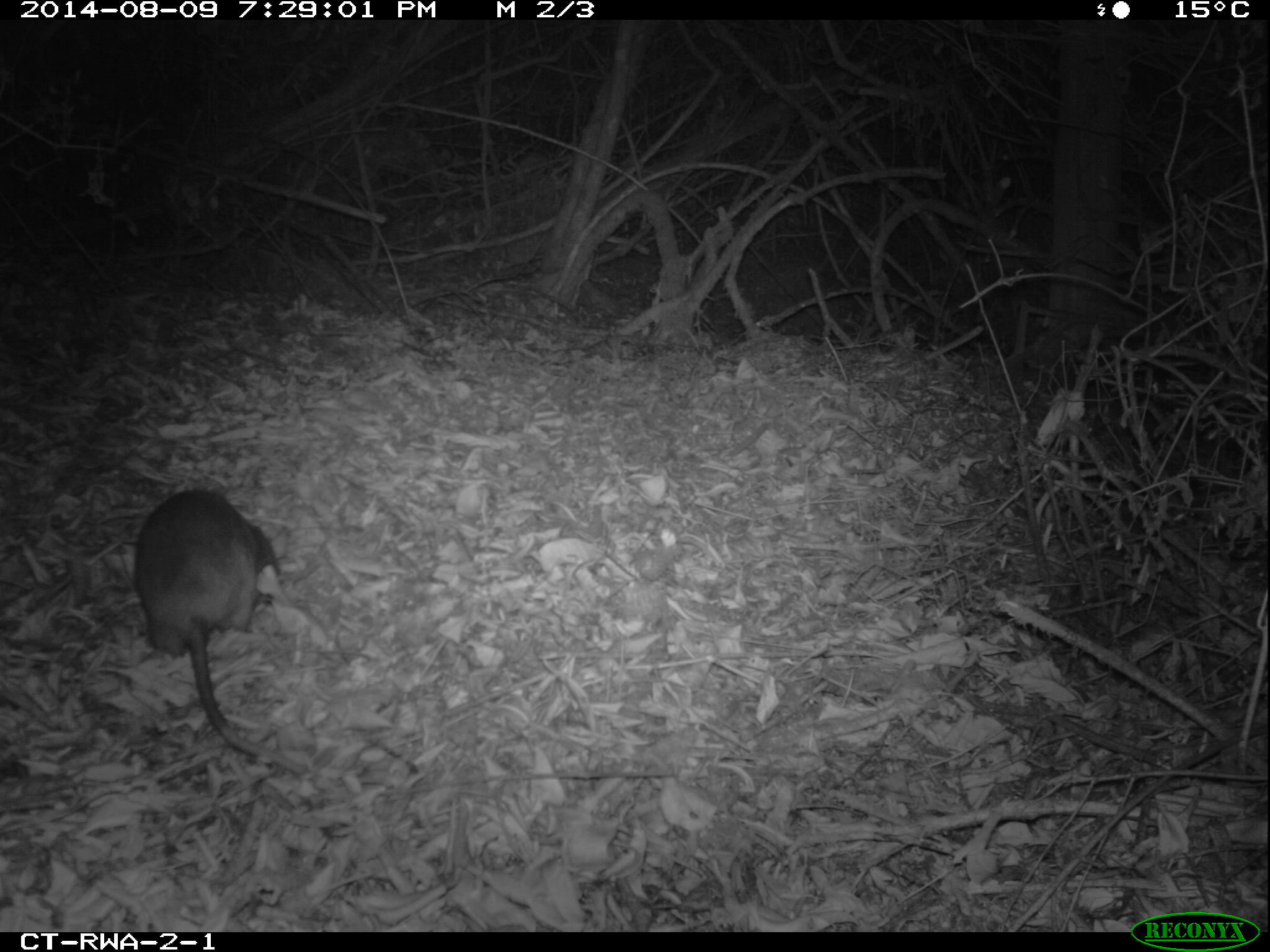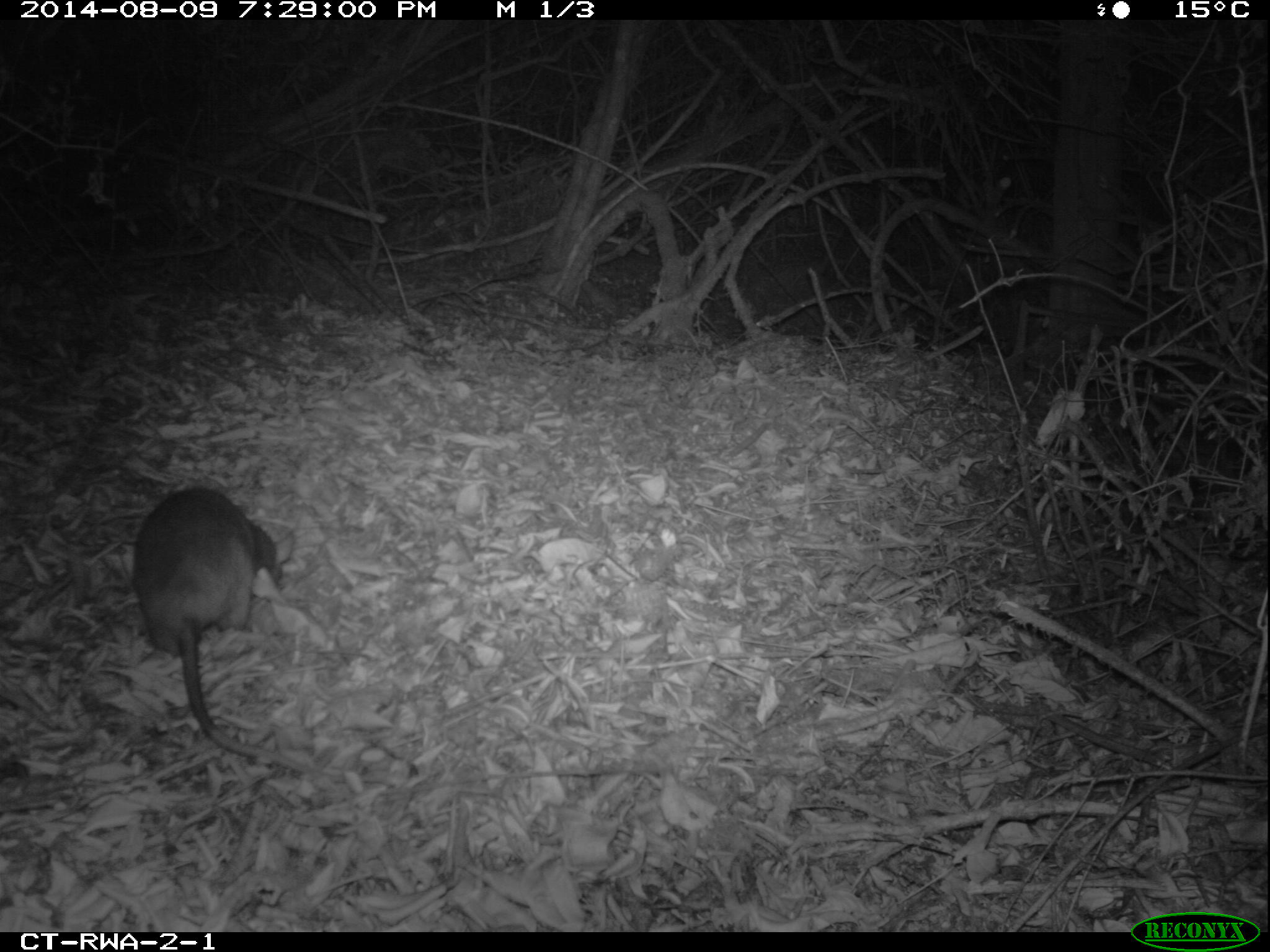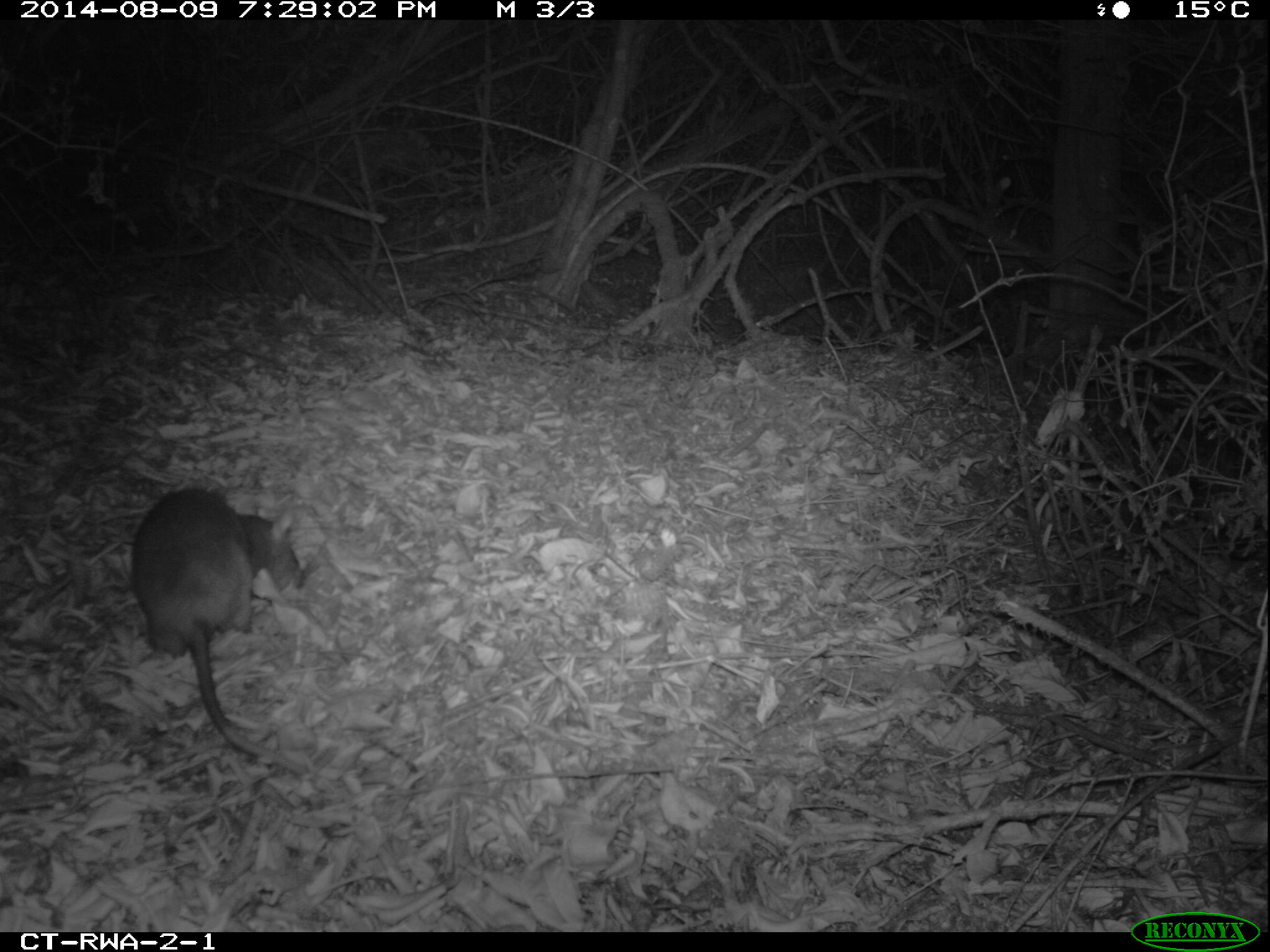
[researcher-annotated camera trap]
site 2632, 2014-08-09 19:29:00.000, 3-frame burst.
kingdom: Animalia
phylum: Chordata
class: Mammalia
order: Rodentia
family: Nesomyidae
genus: Cricetomys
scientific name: Cricetomys gambianus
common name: african giant pouched rat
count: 1